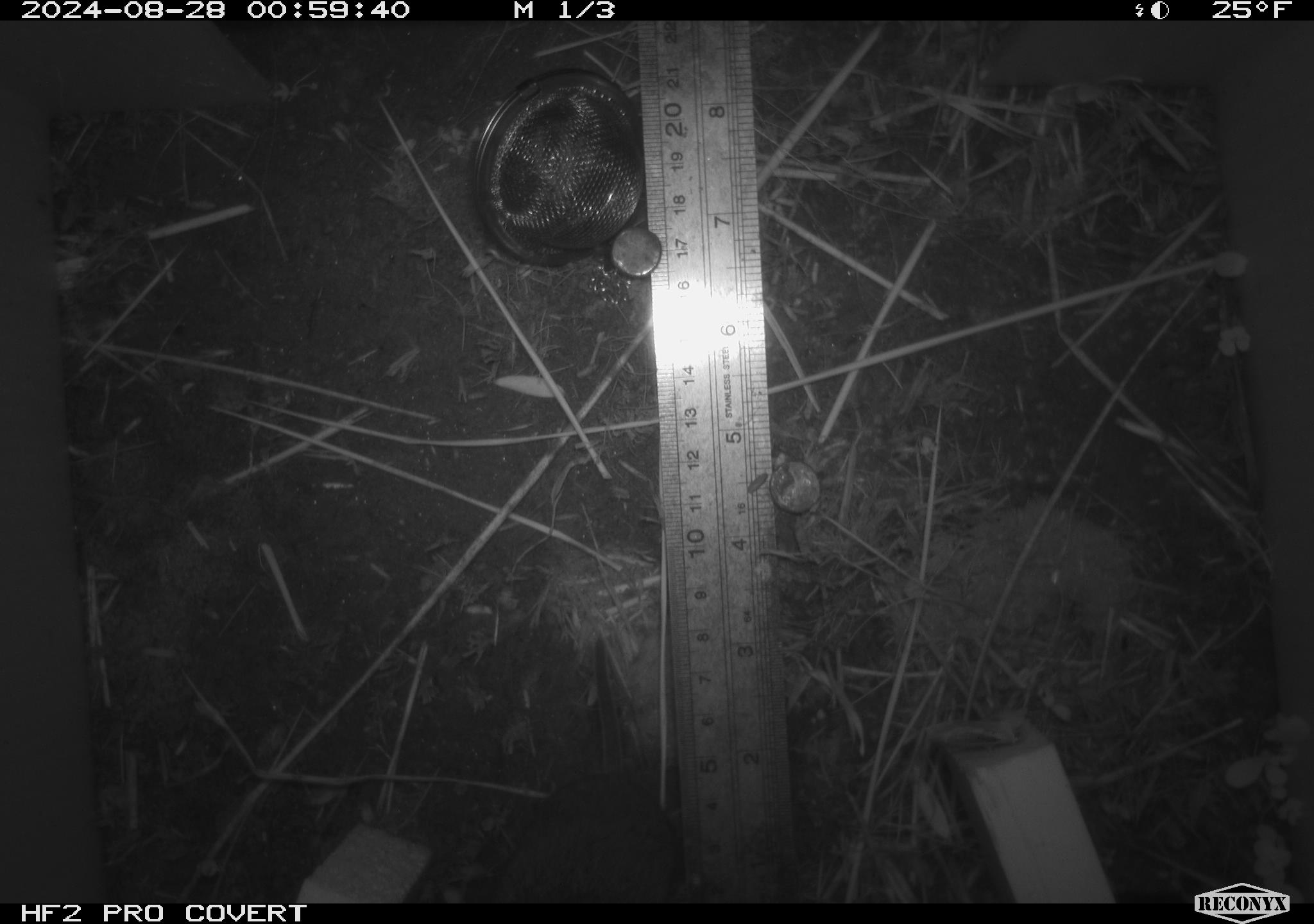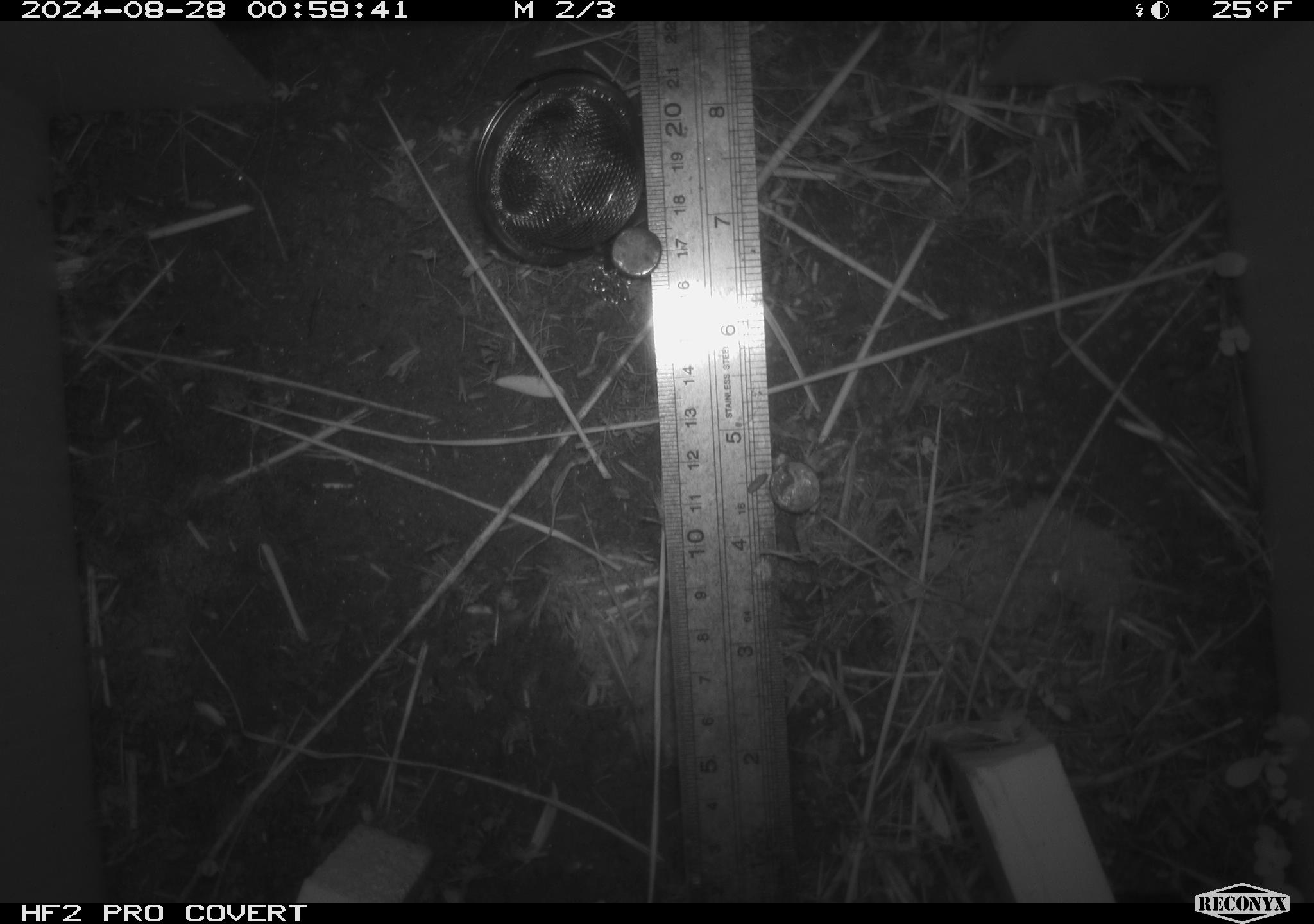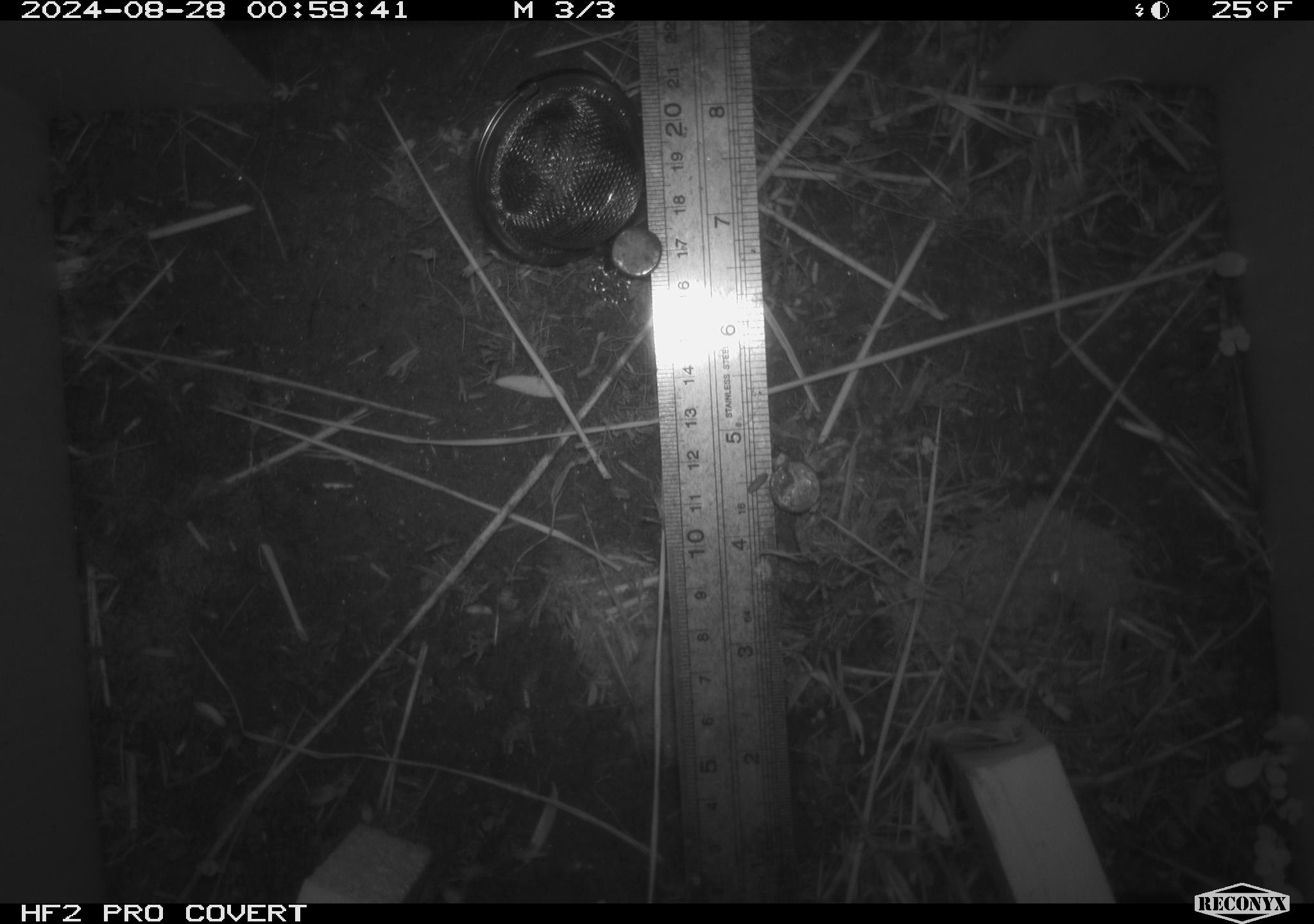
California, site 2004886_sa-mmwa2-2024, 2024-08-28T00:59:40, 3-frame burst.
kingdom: Animalia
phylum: Chordata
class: Mammalia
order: Rodentia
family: Cricetidae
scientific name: Arvicolinae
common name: voles, lemmings, and muskrats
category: arvicolinae subfamily